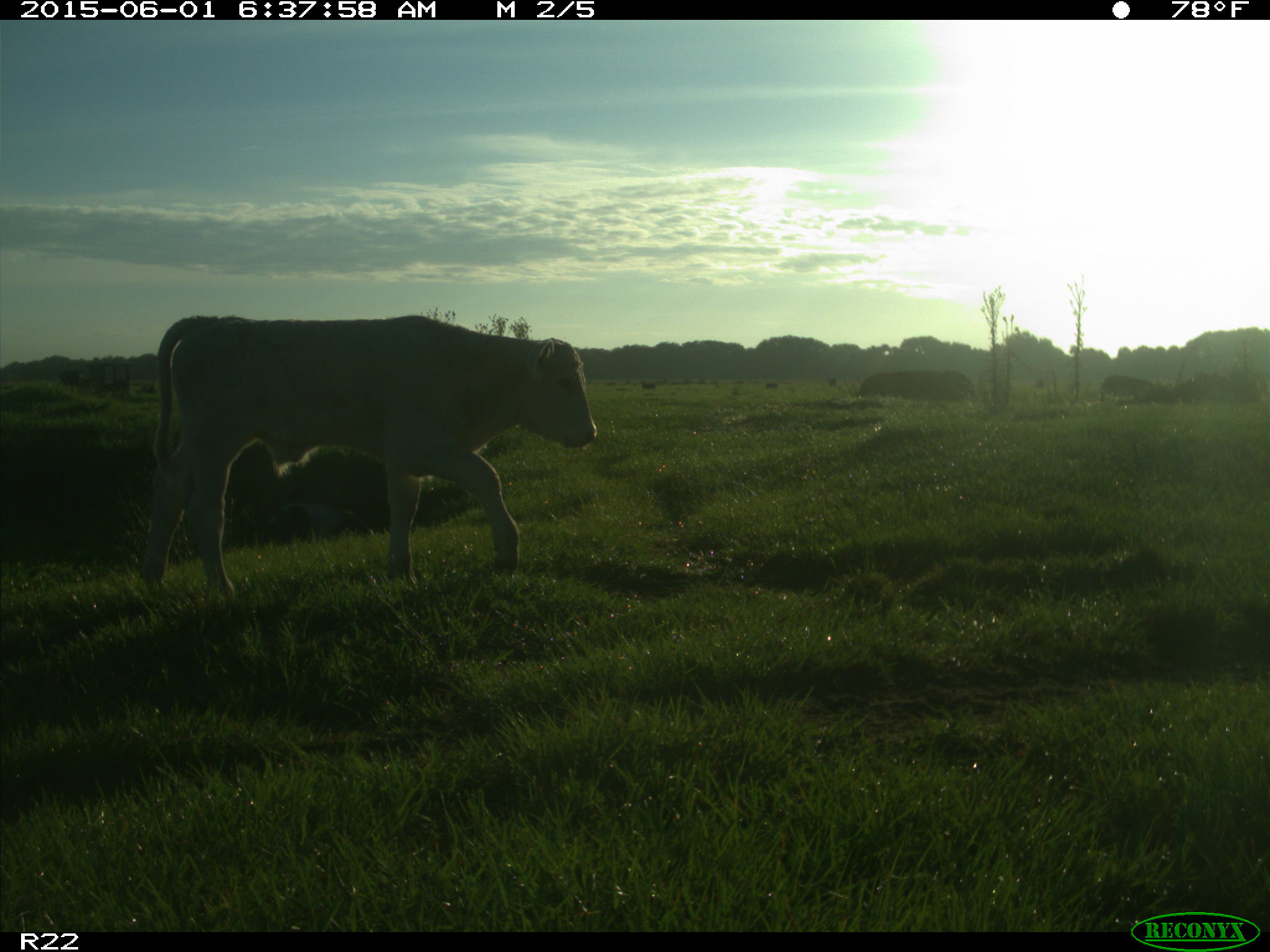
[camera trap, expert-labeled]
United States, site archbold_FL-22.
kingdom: Animalia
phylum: Chordata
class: Mammalia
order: Artiodactyla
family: Bovidae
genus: Bos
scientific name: Bos taurus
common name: domestic cow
Bos taurus (domestic cow).